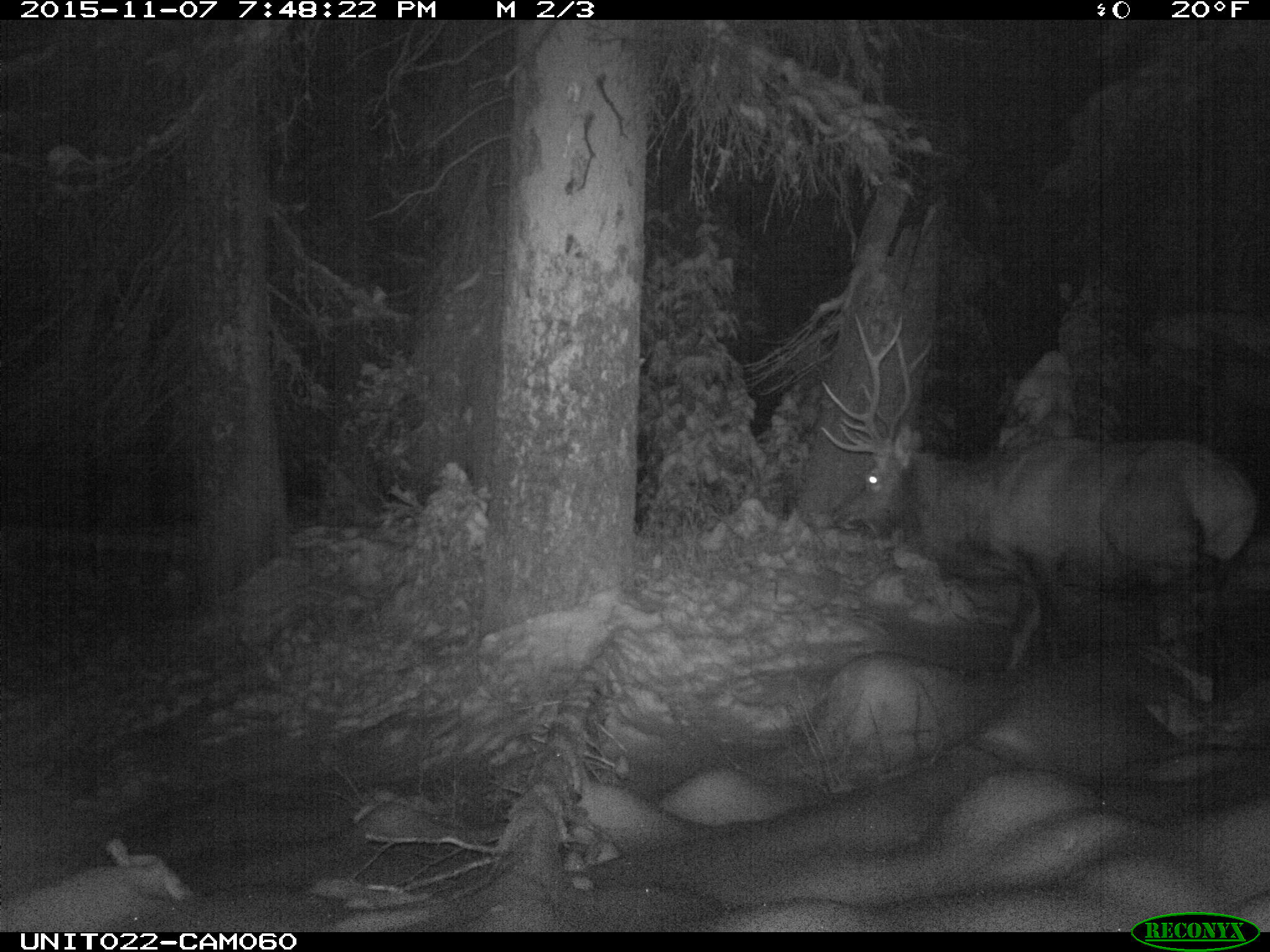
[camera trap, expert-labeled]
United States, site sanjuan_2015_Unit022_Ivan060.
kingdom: Animalia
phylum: Chordata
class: Mammalia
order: Artiodactyla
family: Cervidae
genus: Cervus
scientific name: Cervus elaphus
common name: red deer